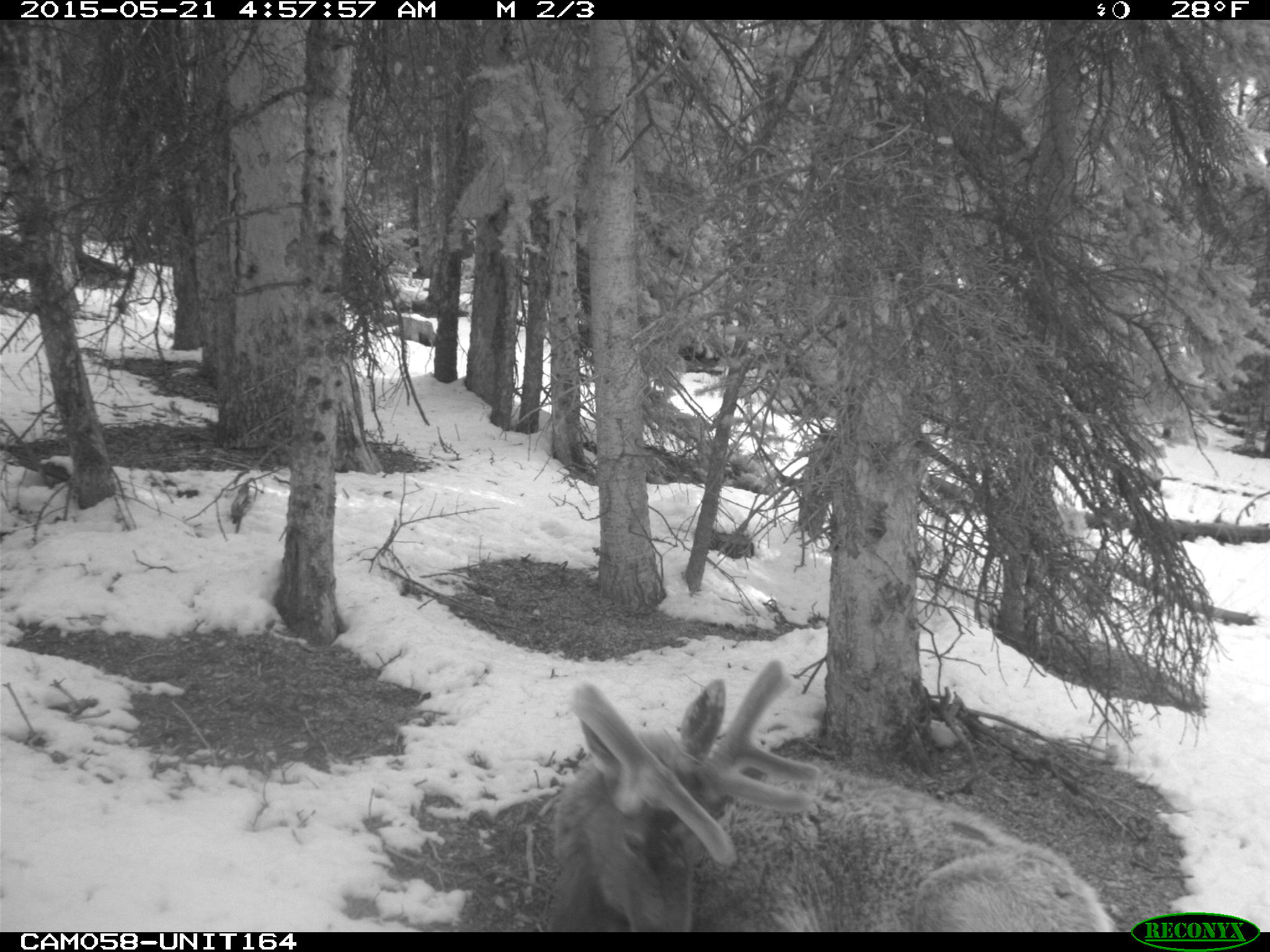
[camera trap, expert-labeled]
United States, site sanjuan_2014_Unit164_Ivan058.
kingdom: Animalia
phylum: Chordata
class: Mammalia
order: Artiodactyla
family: Cervidae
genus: Cervus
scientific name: Cervus elaphus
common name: red deer